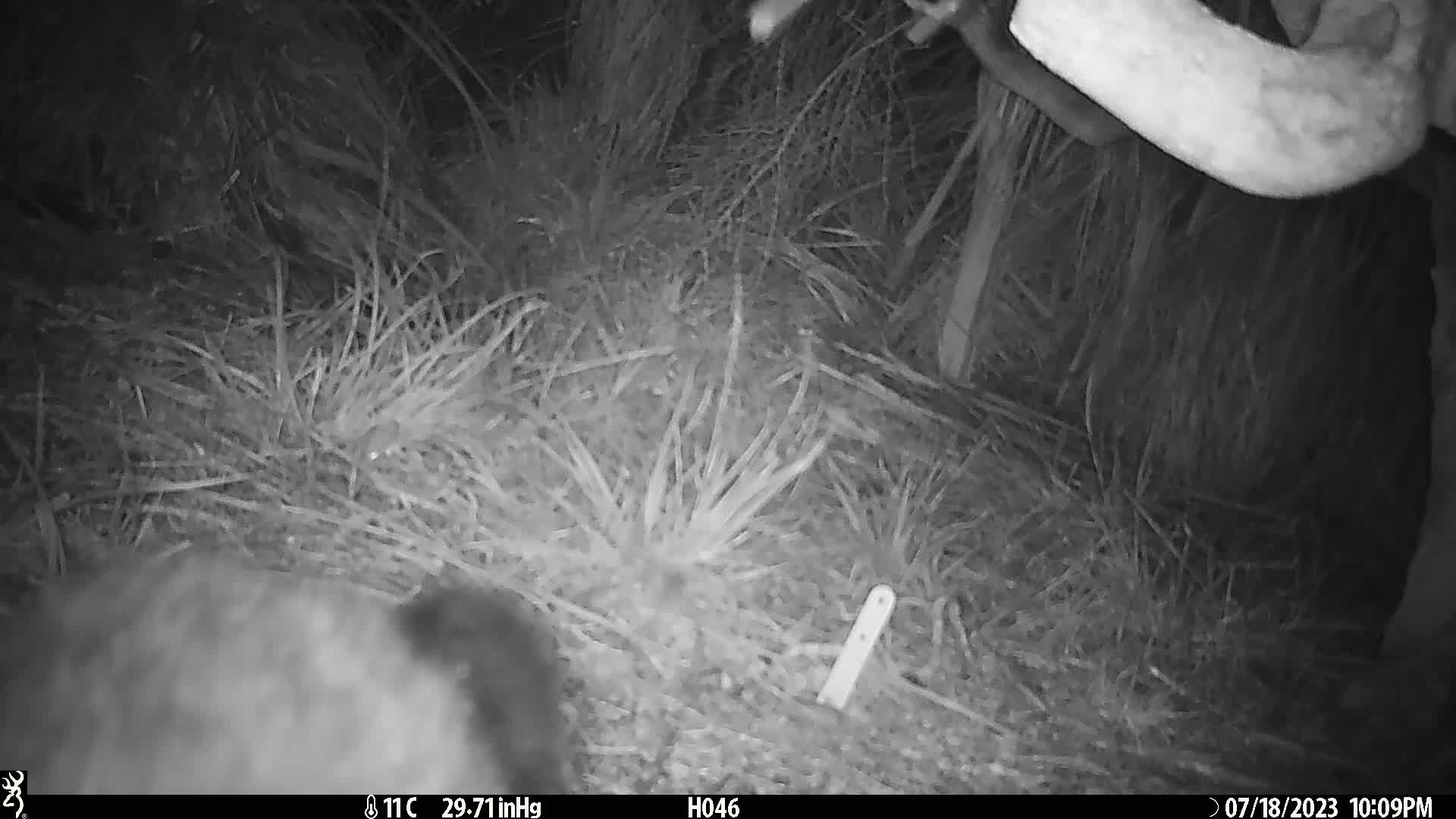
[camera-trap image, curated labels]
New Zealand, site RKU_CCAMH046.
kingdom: Animalia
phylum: Chordata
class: Mammalia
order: Diprotodontia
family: Phalangeridae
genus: Trichosurus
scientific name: Trichosurus vulpecula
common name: common brushtail possum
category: possum